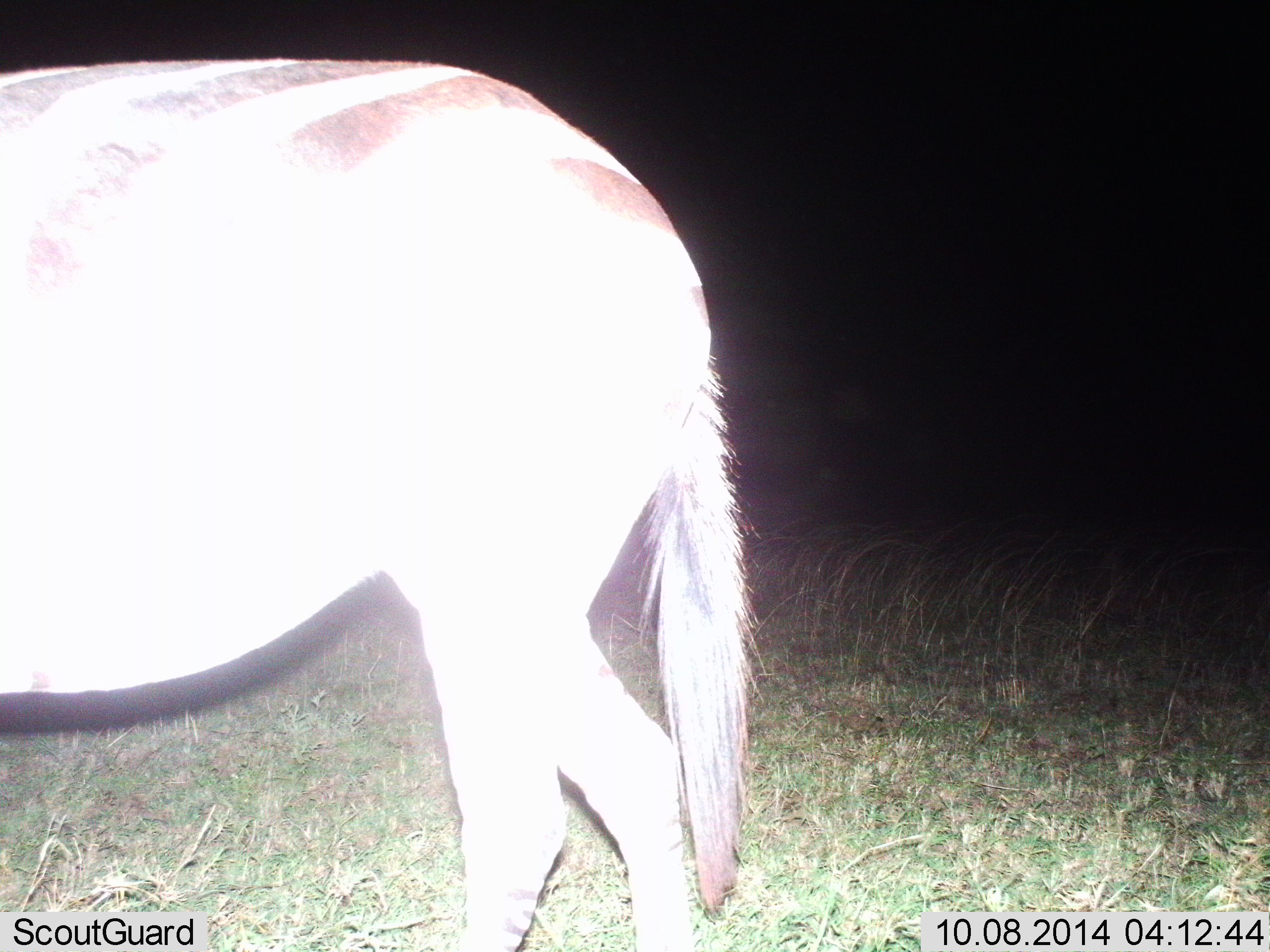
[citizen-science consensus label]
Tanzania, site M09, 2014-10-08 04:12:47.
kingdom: Animalia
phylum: Chordata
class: Mammalia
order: Perissodactyla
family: Equidae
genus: Equus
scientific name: Equus quagga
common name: plains zebra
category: zebra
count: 1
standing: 40%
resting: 0%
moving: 60%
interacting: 0%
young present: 0%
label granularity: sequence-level